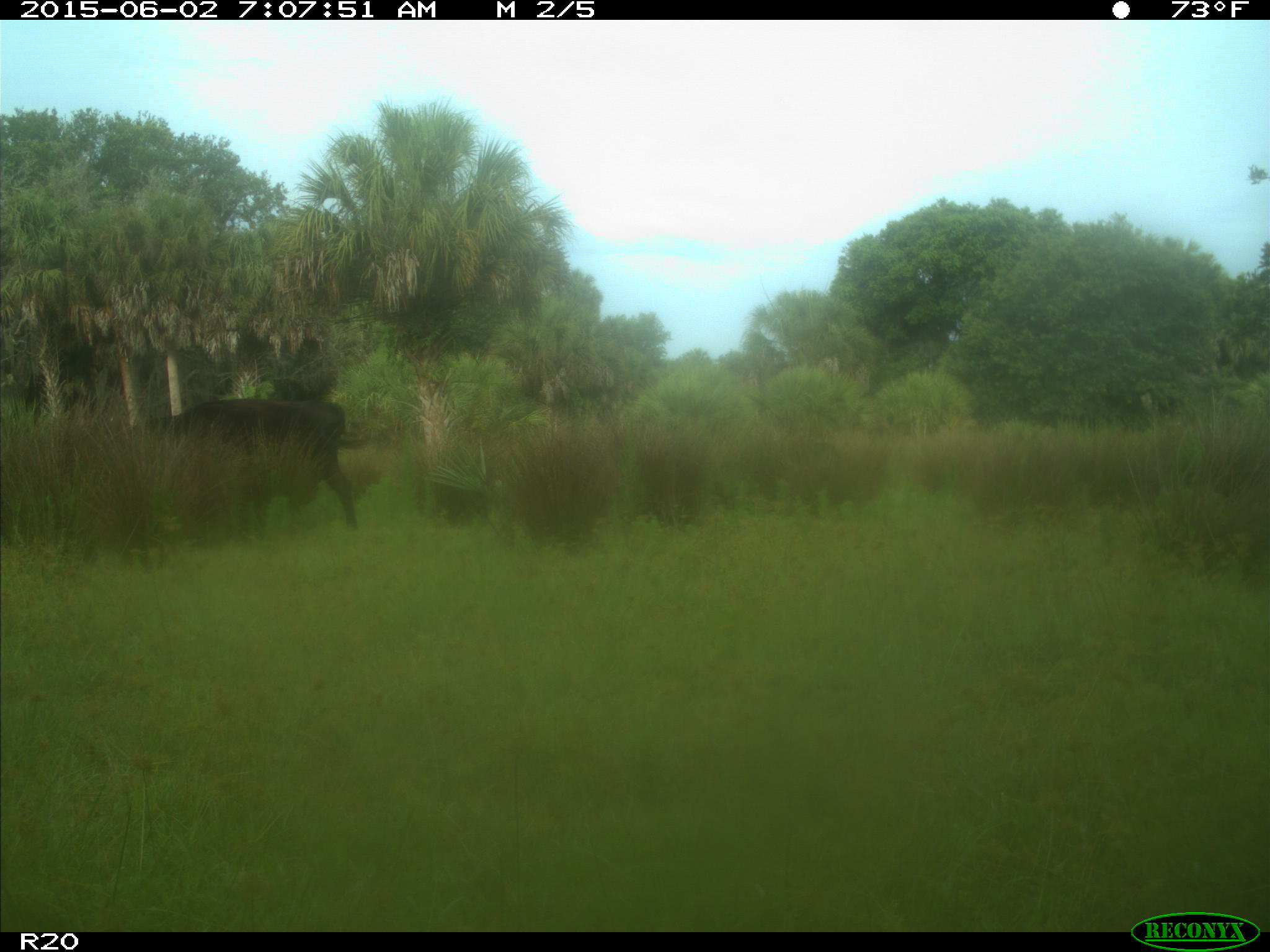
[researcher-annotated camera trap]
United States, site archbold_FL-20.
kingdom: Animalia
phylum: Chordata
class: Mammalia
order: Artiodactyla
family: Bovidae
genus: Bos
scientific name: Bos taurus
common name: domestic cow